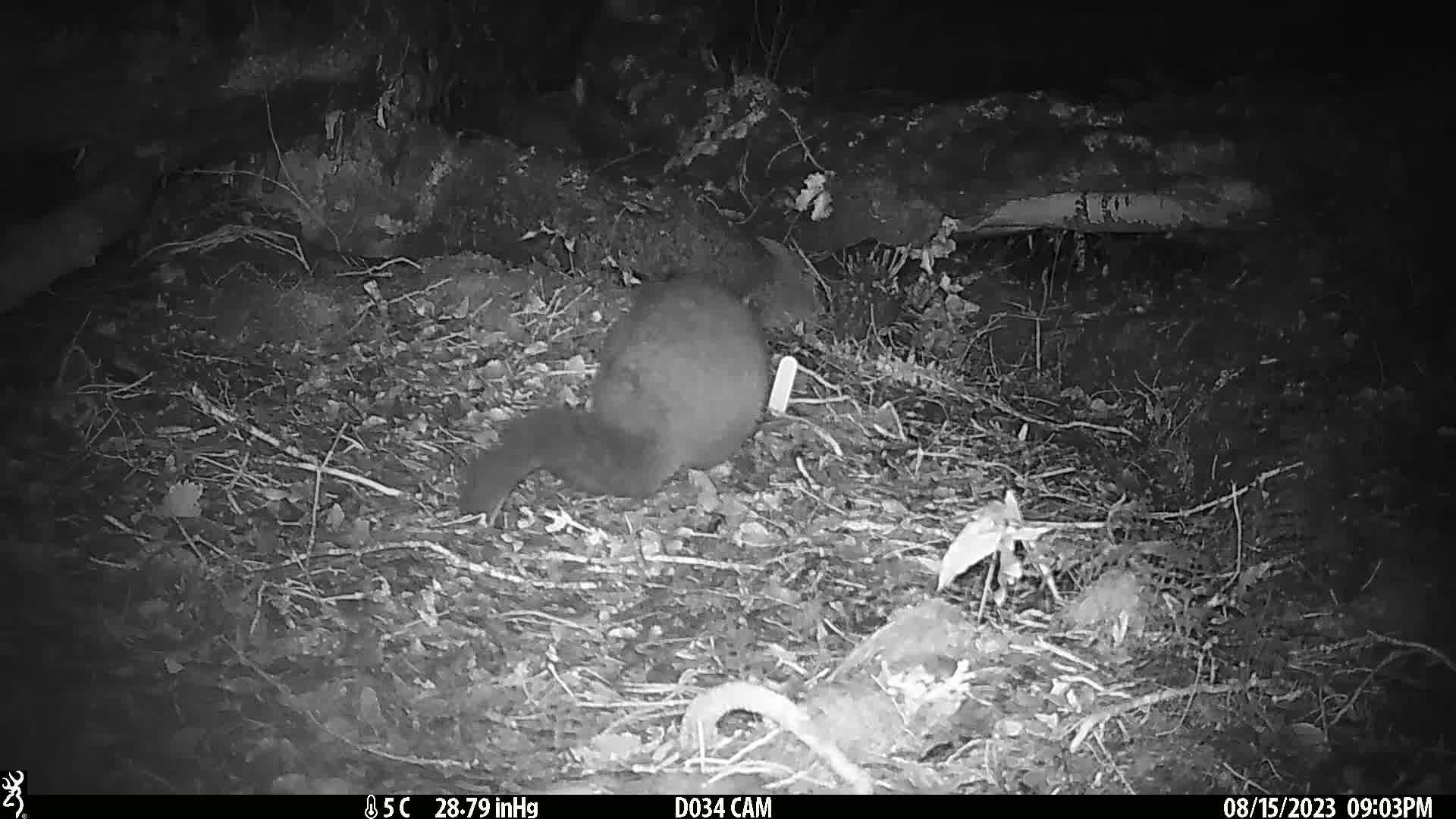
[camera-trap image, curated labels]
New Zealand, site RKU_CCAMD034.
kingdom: Animalia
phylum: Chordata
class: Mammalia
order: Diprotodontia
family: Phalangeridae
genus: Trichosurus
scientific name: Trichosurus vulpecula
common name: common brushtail possum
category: possum